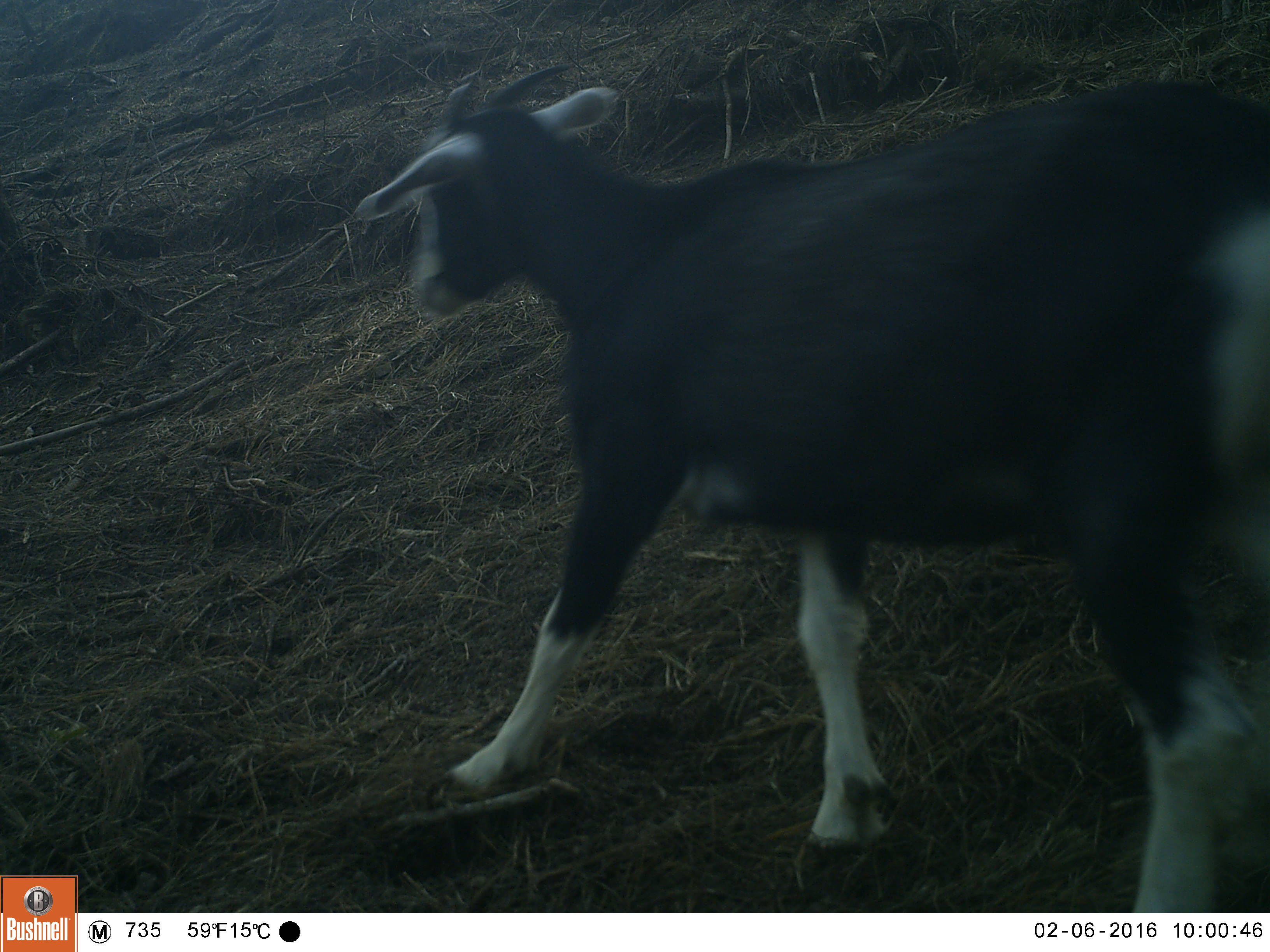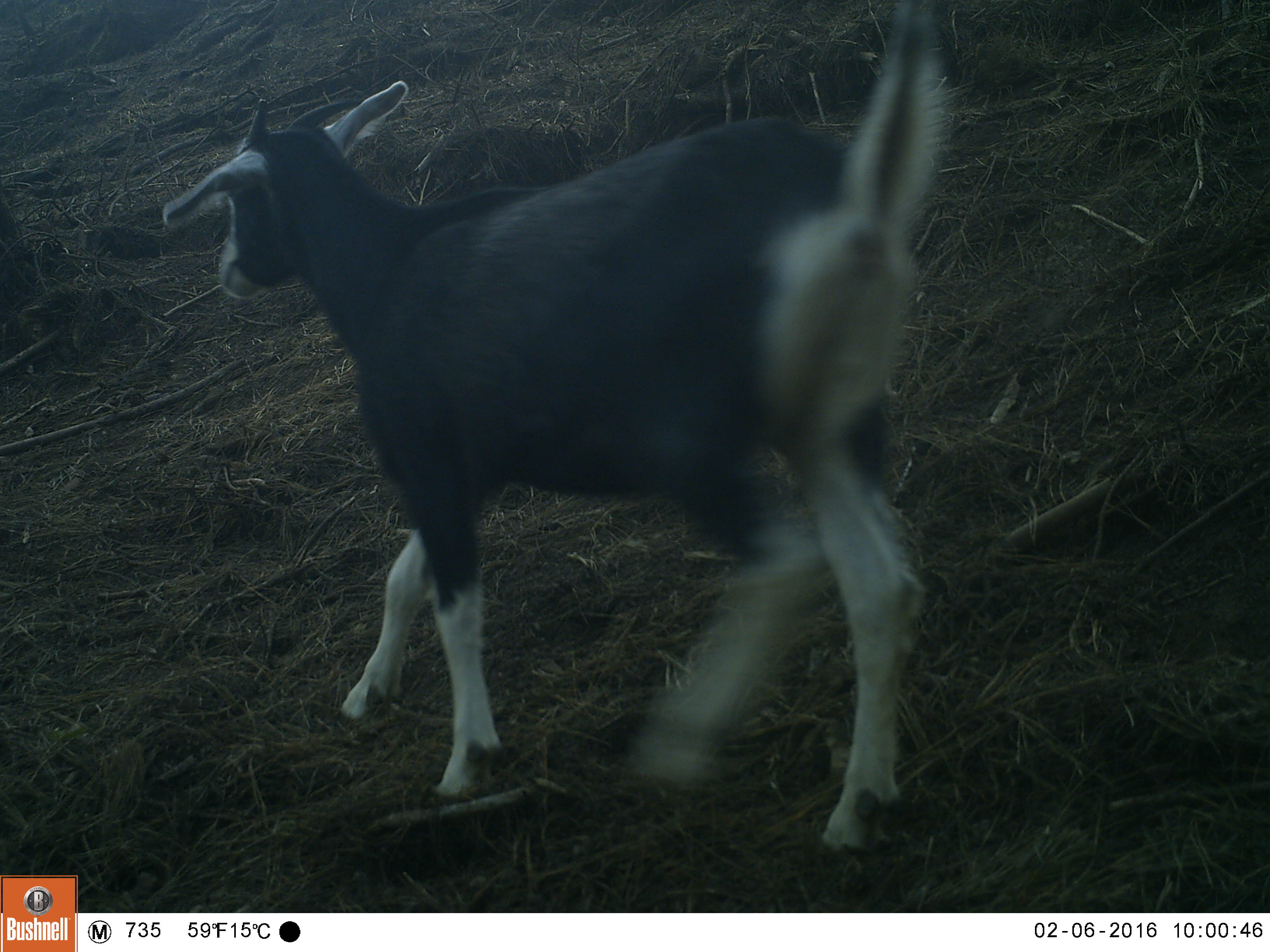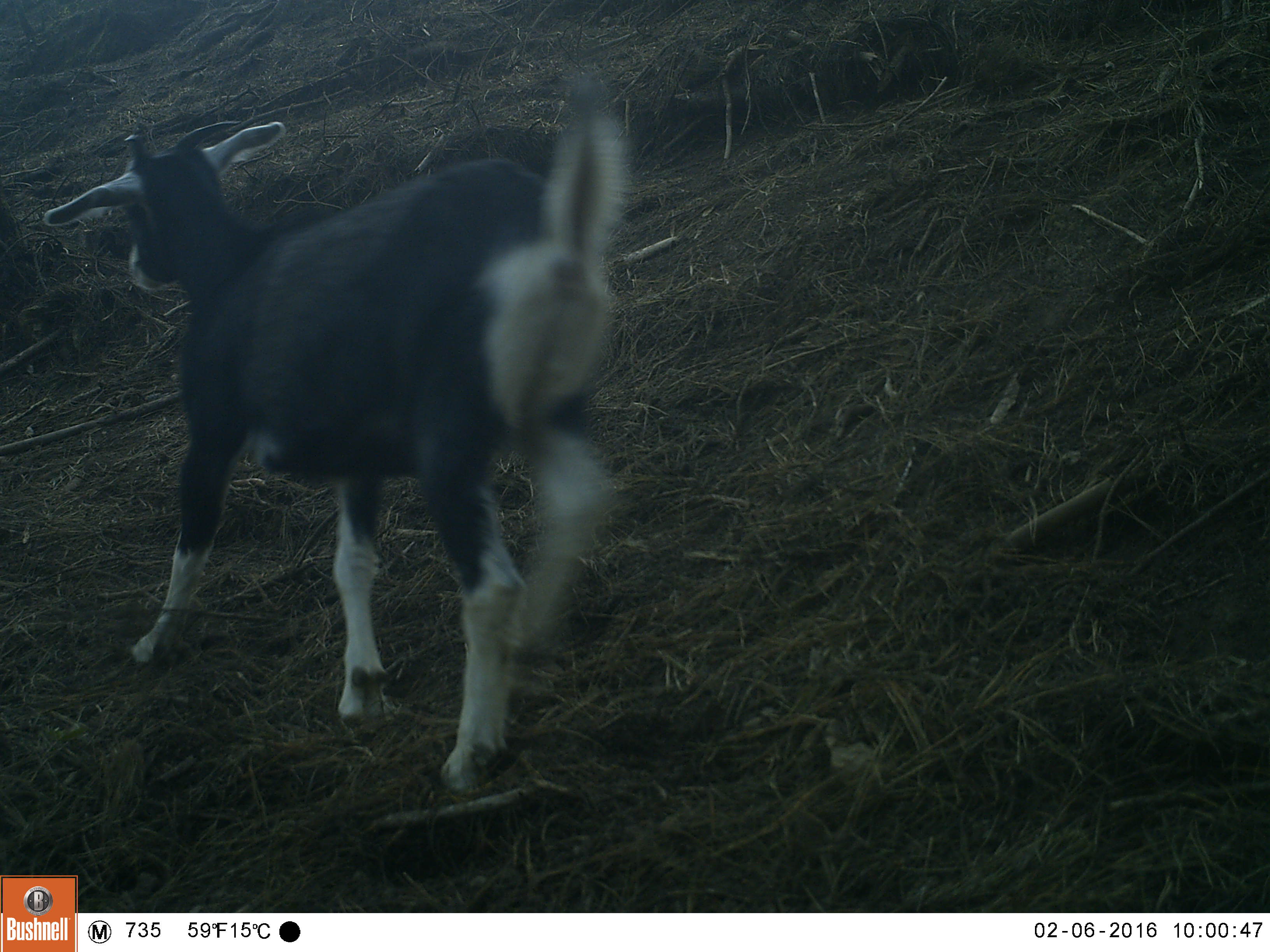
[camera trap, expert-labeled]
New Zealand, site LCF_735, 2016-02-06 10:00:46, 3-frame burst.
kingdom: Animalia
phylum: Chordata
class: Mammalia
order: Artiodactyla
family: Bovidae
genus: Capra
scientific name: Capra hircus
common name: goat